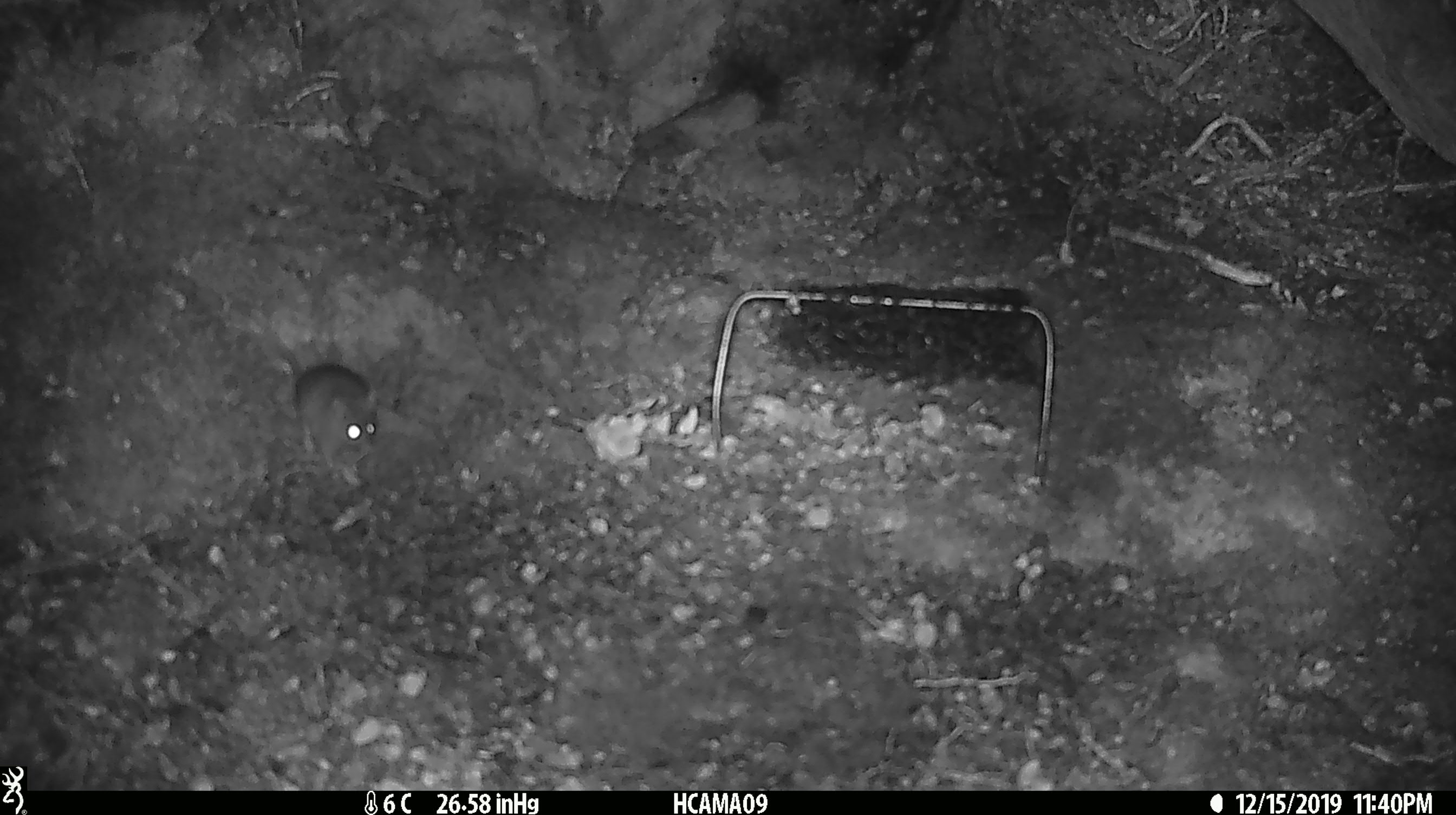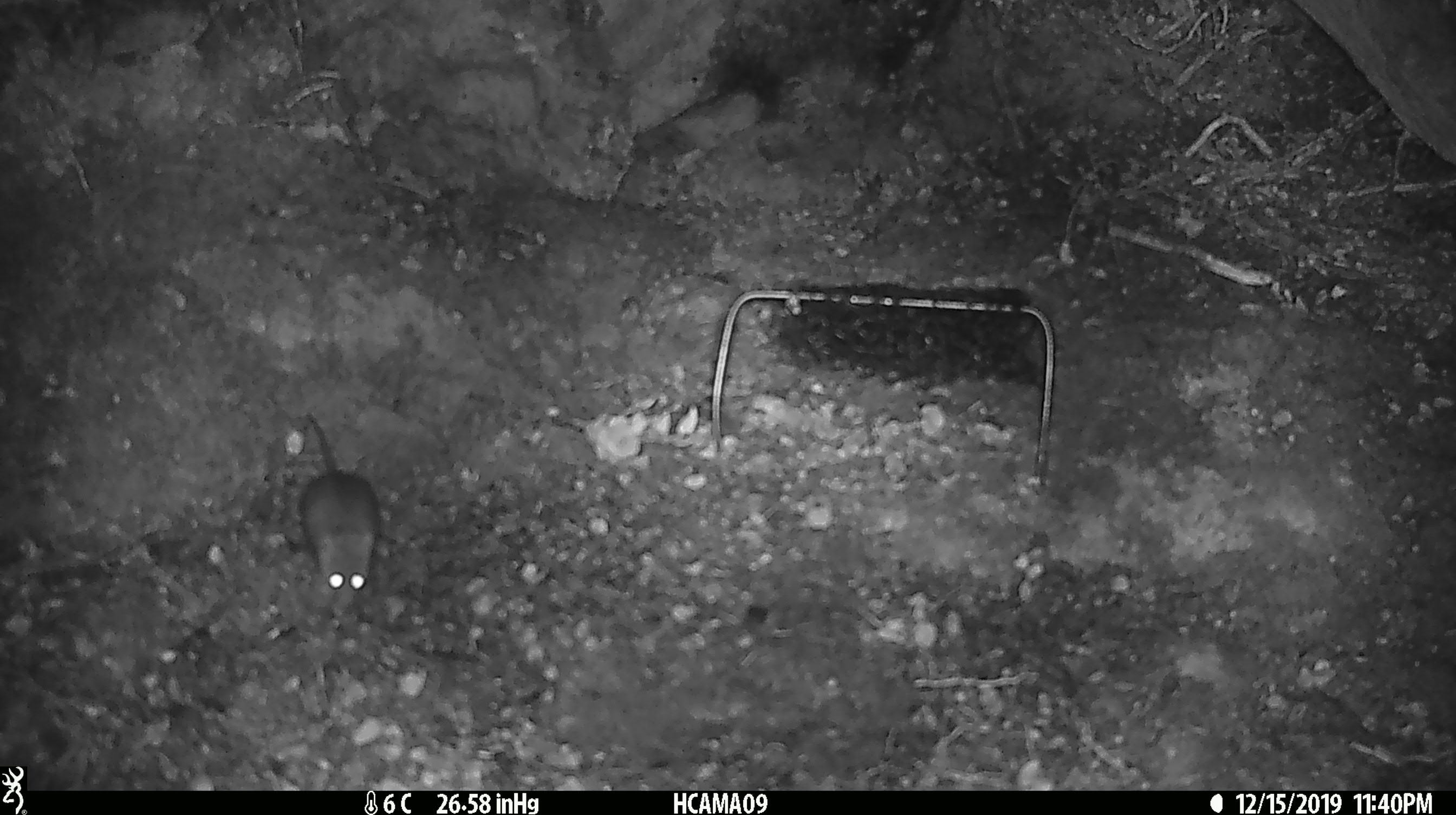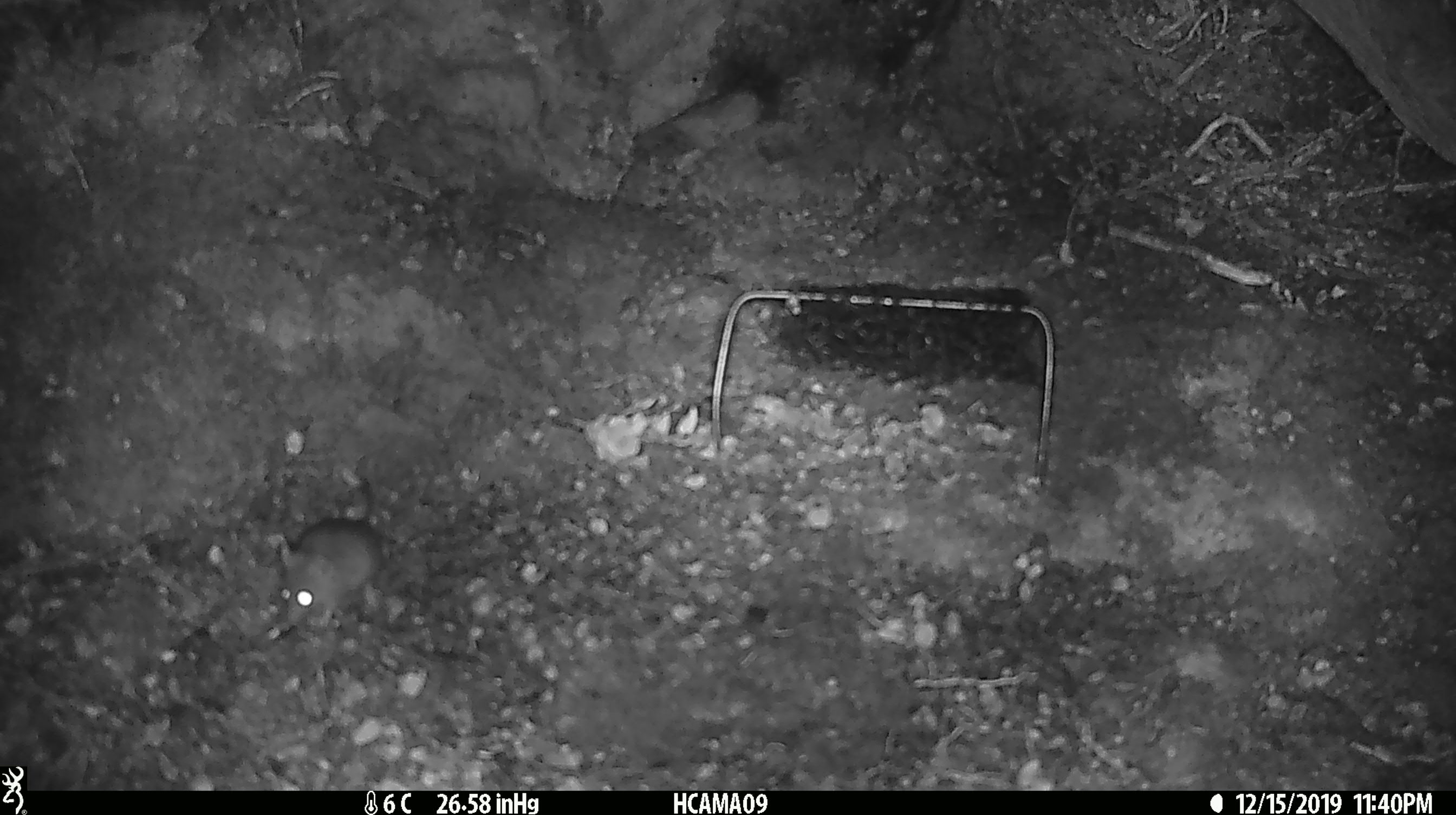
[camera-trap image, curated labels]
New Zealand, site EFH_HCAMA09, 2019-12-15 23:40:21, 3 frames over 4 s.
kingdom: Animalia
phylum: Chordata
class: Mammalia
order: Rodentia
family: Muridae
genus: Mus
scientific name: Mus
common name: mouse